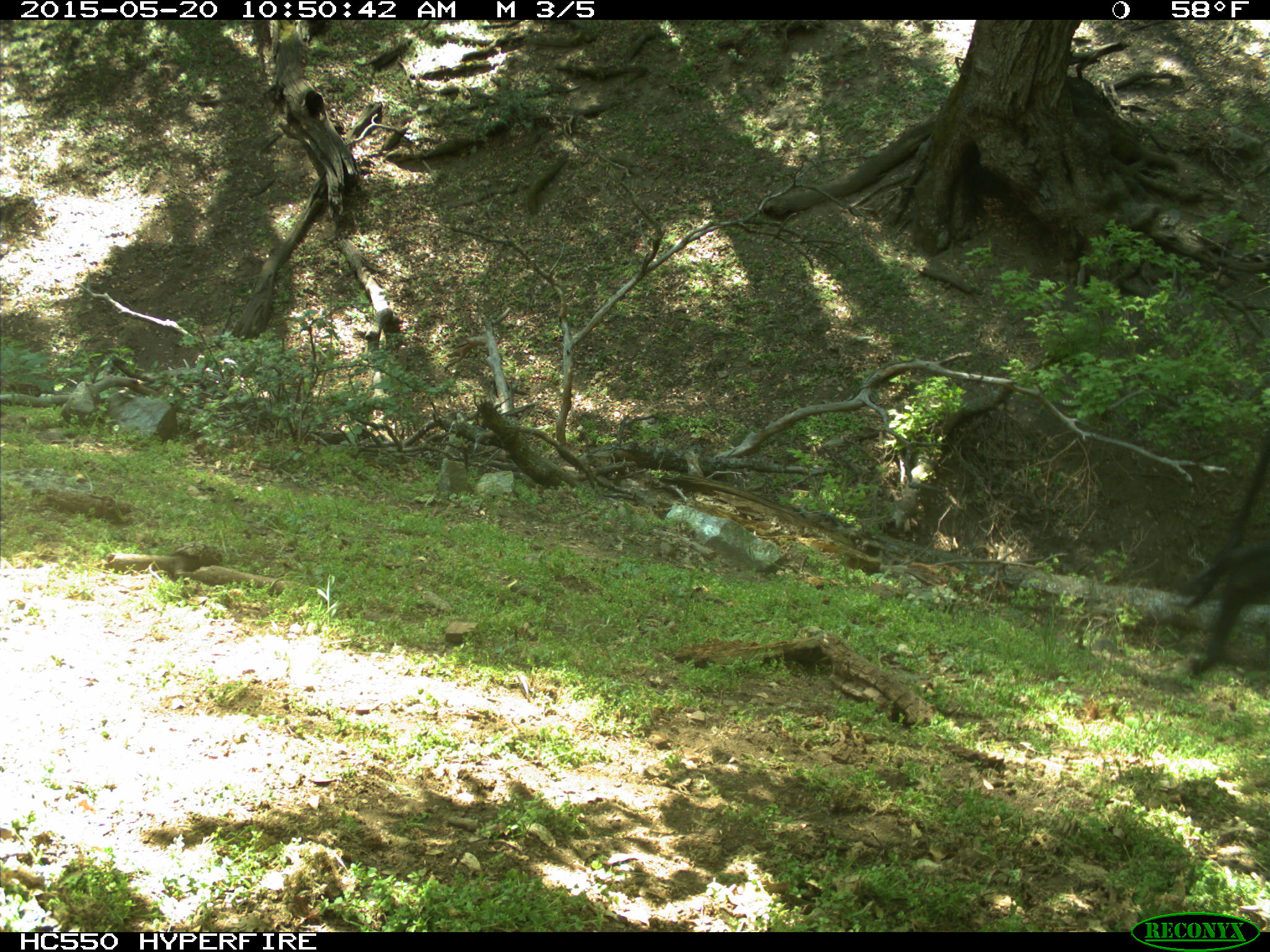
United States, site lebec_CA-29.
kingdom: Animalia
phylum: Chordata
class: Mammalia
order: Artiodactyla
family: Bovidae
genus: Bos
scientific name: Bos taurus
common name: domestic cow